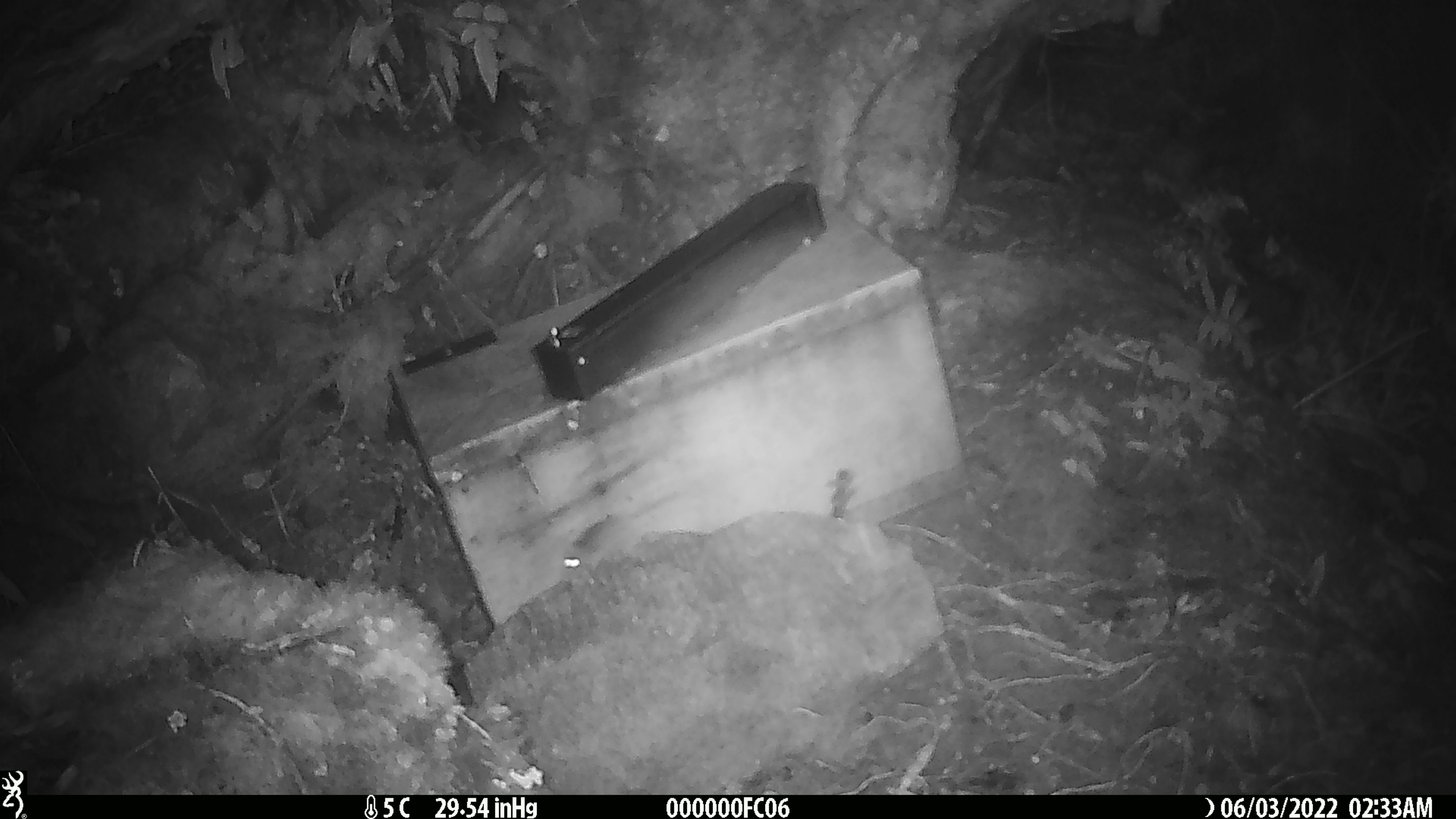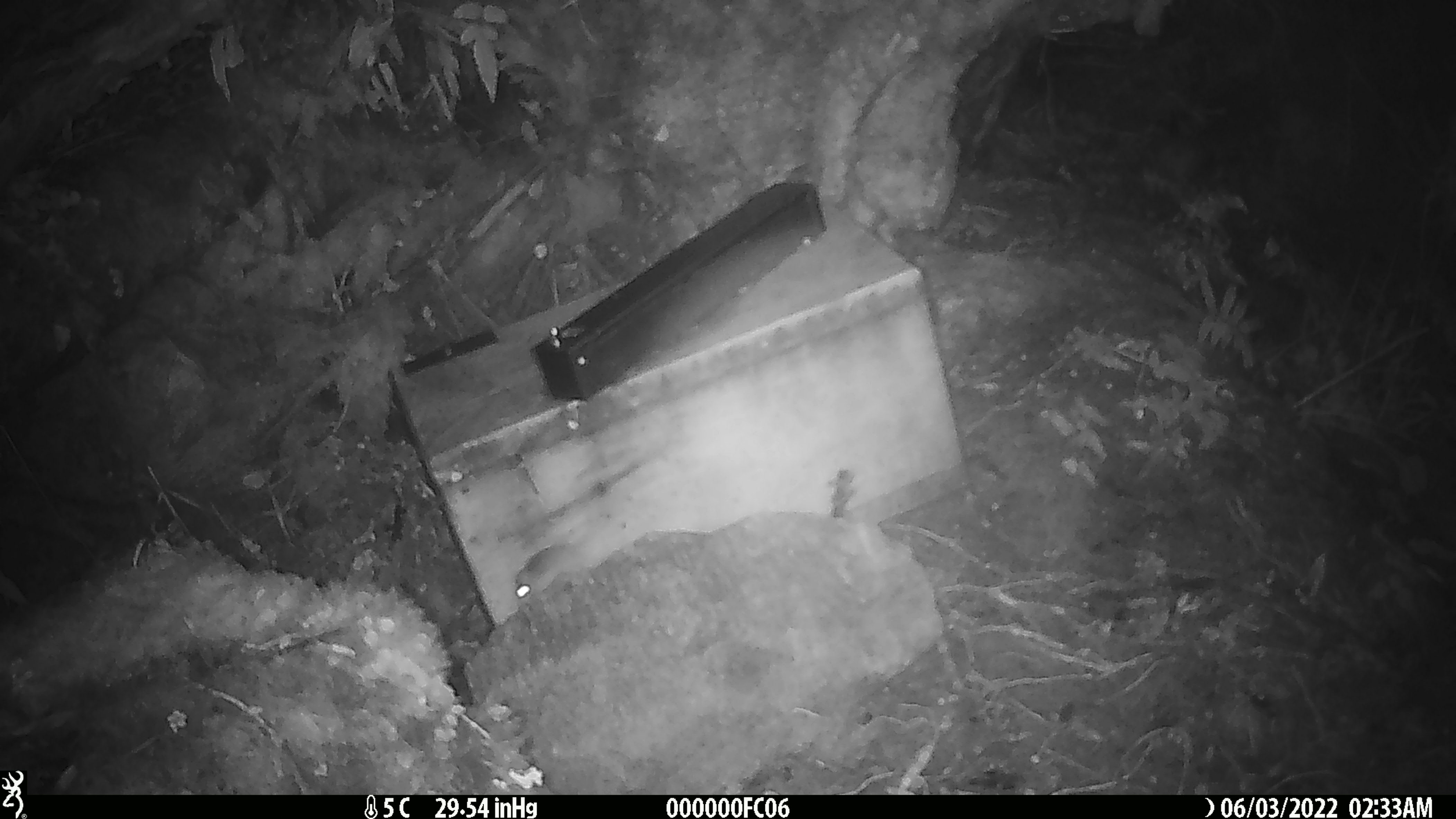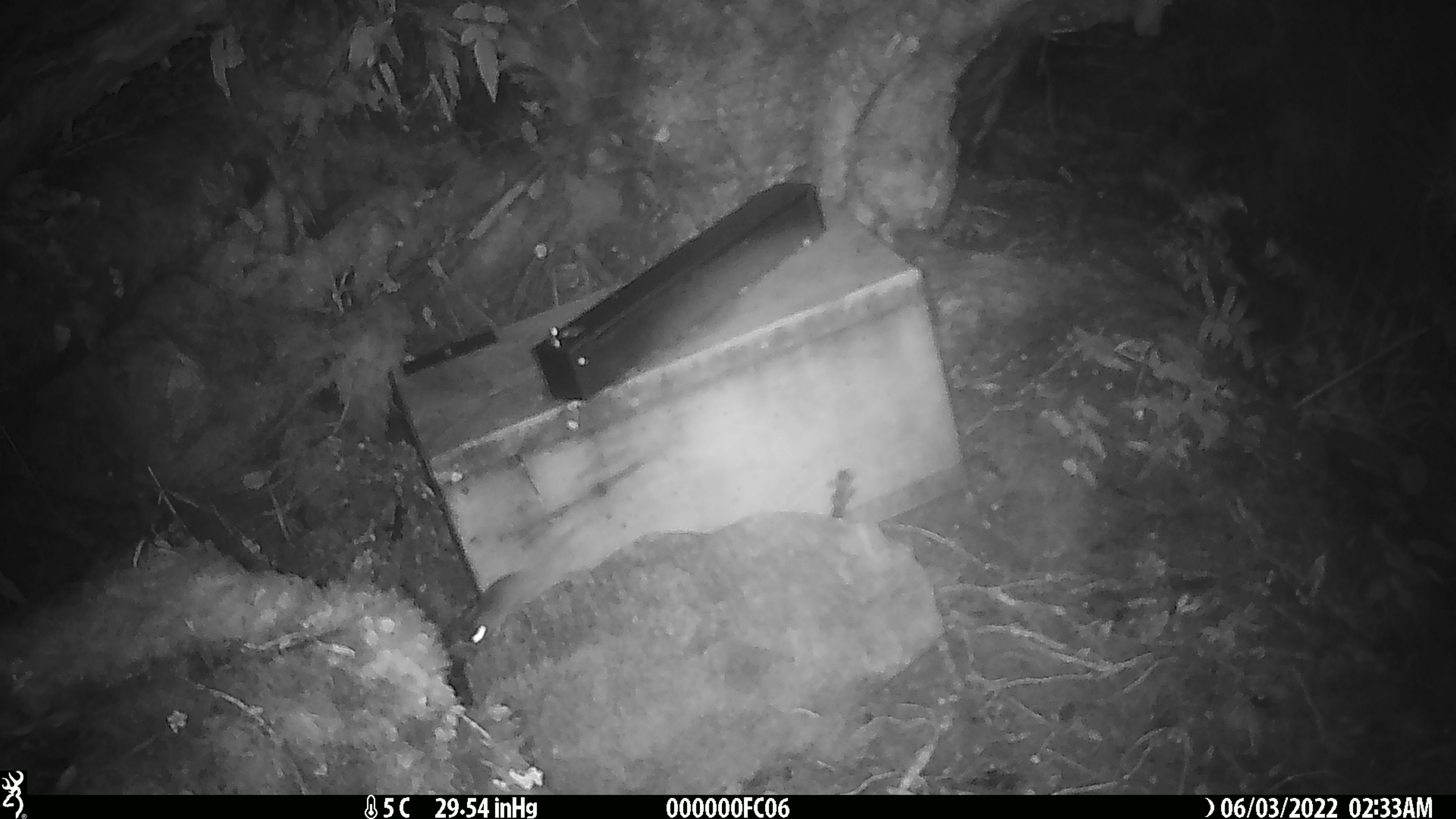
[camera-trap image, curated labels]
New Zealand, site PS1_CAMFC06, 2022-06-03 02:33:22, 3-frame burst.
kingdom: Animalia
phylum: Chordata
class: Mammalia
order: Rodentia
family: Muridae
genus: Mus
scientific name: Mus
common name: mouse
Mouse (Mus).